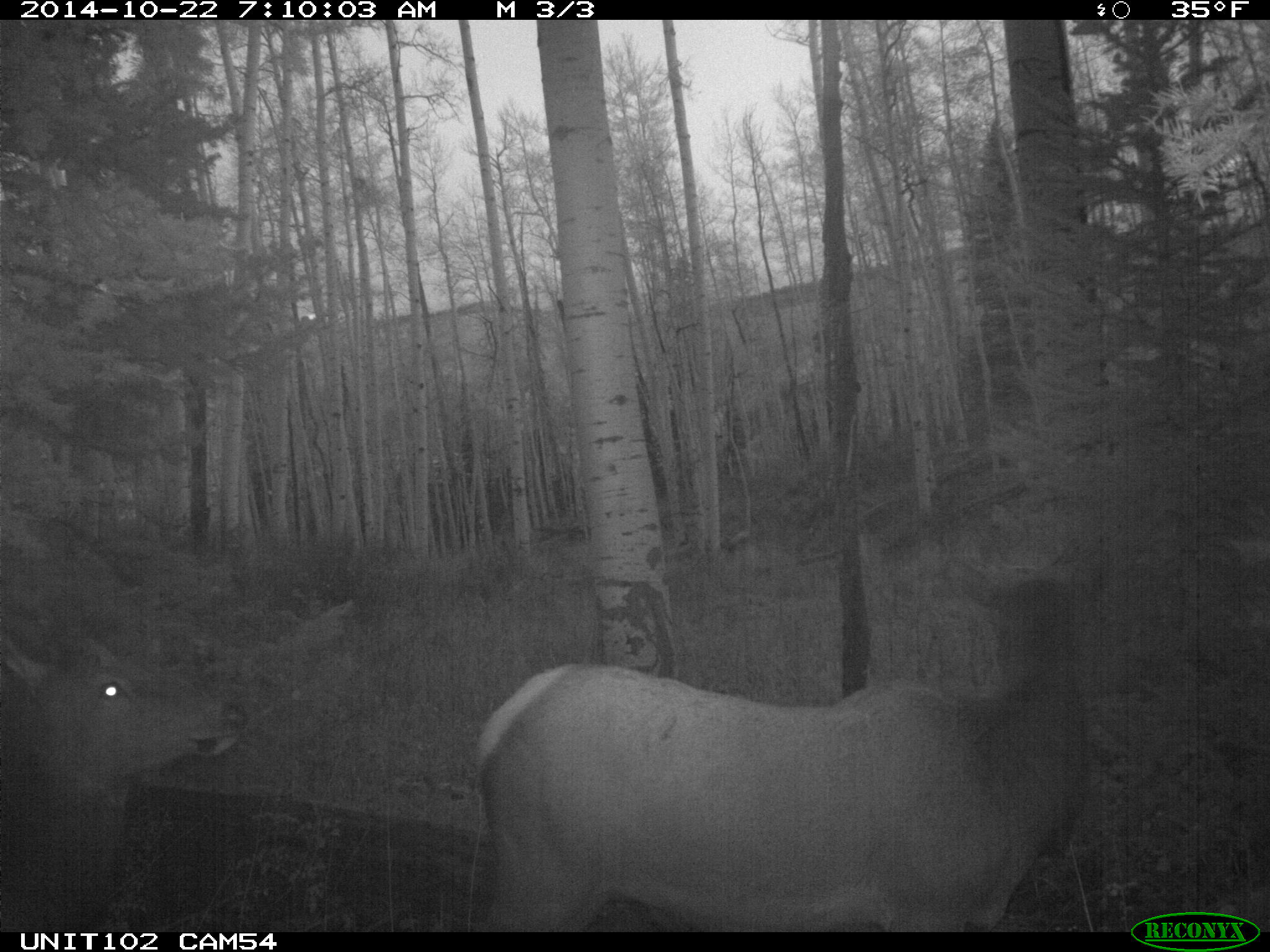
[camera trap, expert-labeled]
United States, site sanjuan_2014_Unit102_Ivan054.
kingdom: Animalia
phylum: Chordata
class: Mammalia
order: Artiodactyla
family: Cervidae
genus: Cervus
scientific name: Cervus elaphus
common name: red deer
Cervus elaphus (red deer).